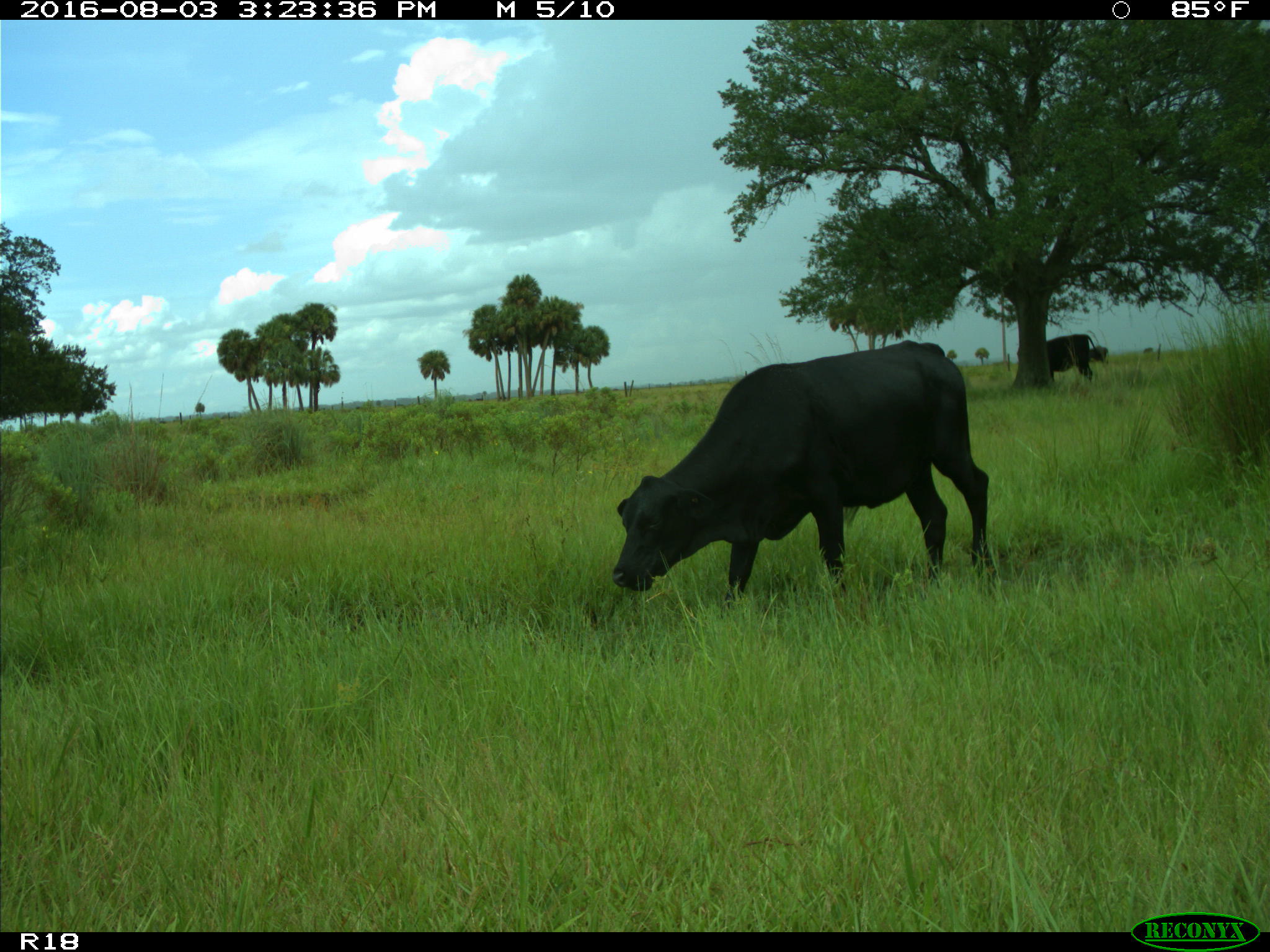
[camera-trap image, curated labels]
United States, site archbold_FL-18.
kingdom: Animalia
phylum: Chordata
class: Mammalia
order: Artiodactyla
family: Bovidae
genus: Bos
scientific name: Bos taurus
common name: domestic cow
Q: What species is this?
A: Bos taurus (domestic cow).